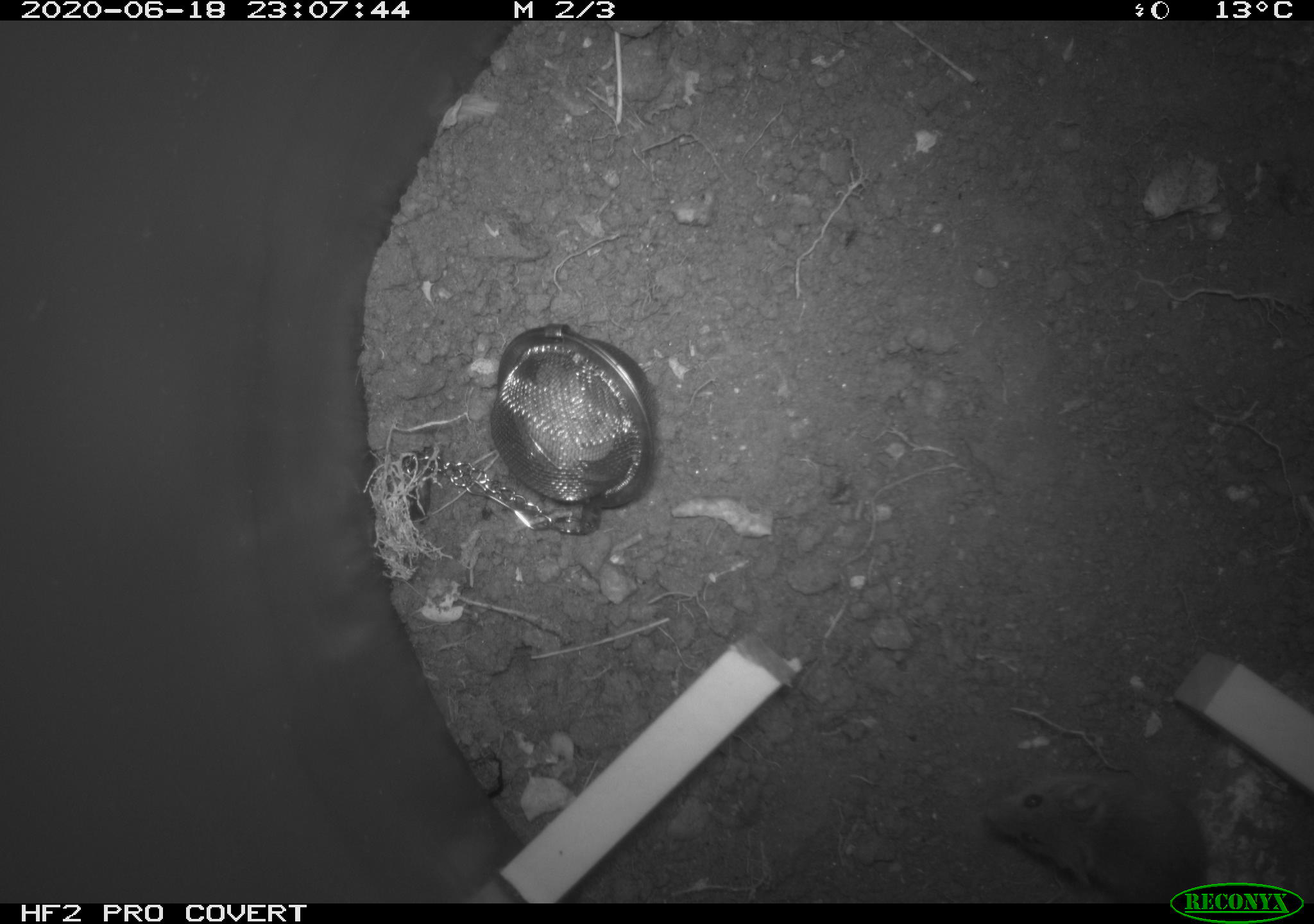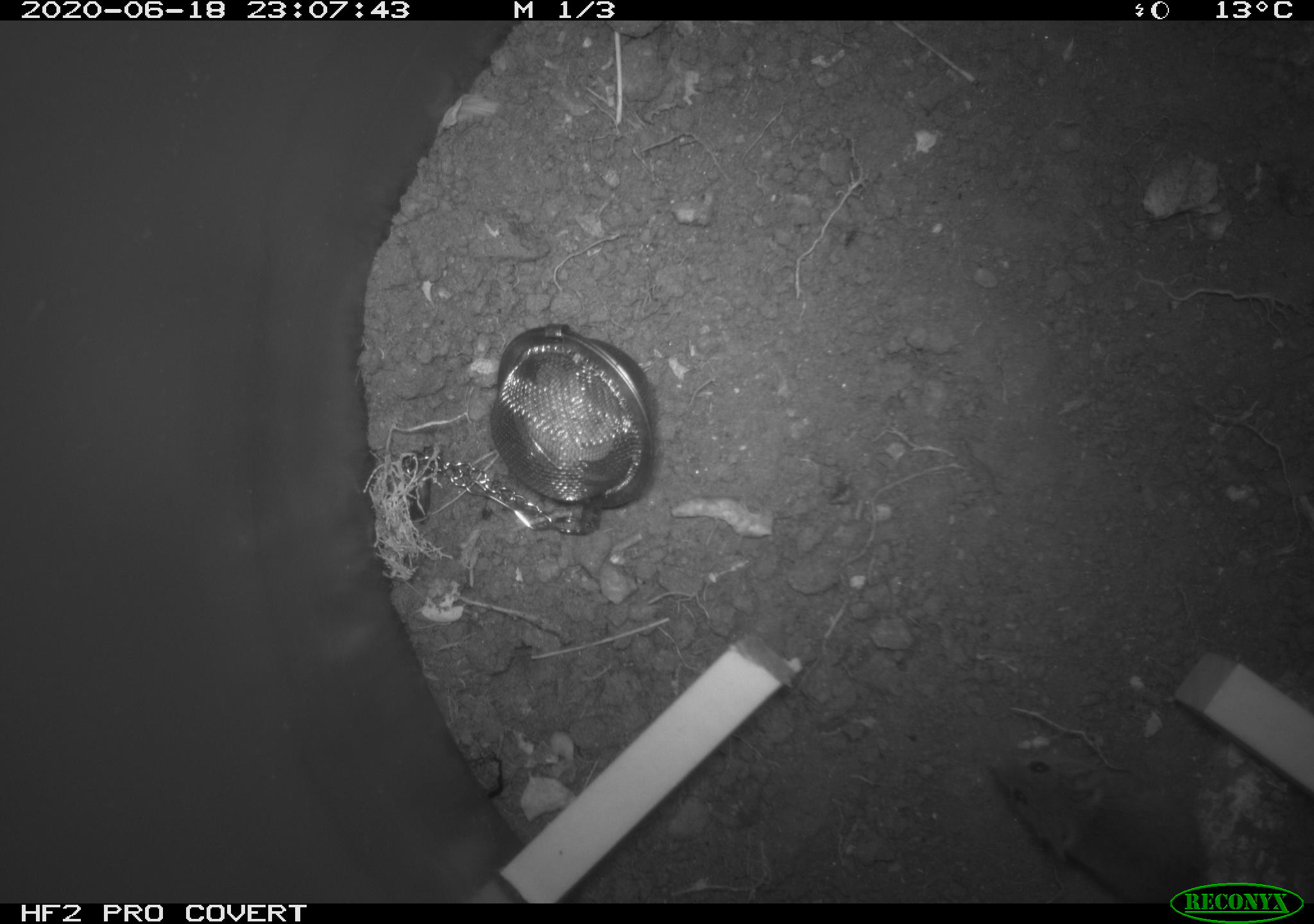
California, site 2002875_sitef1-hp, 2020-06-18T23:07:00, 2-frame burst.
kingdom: Animalia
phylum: Chordata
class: Mammalia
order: Rodentia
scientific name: Rodentia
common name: mouse species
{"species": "mouse species (Rodentia)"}